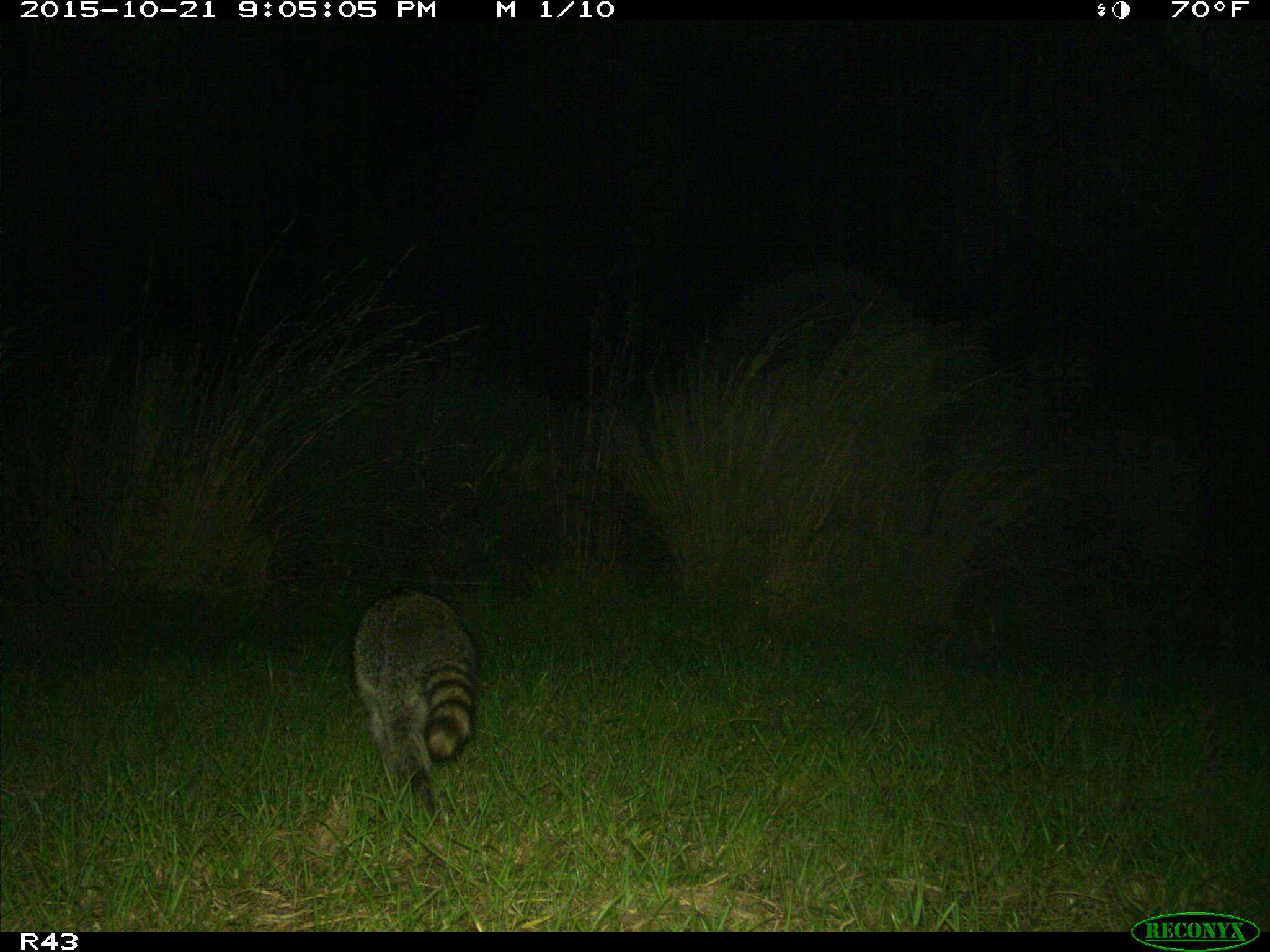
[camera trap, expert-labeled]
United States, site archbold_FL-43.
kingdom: Animalia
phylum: Chordata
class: Mammalia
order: Carnivora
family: Procyonidae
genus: Procyon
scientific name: Procyon lotor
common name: common raccoon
Procyon lotor (common raccoon).